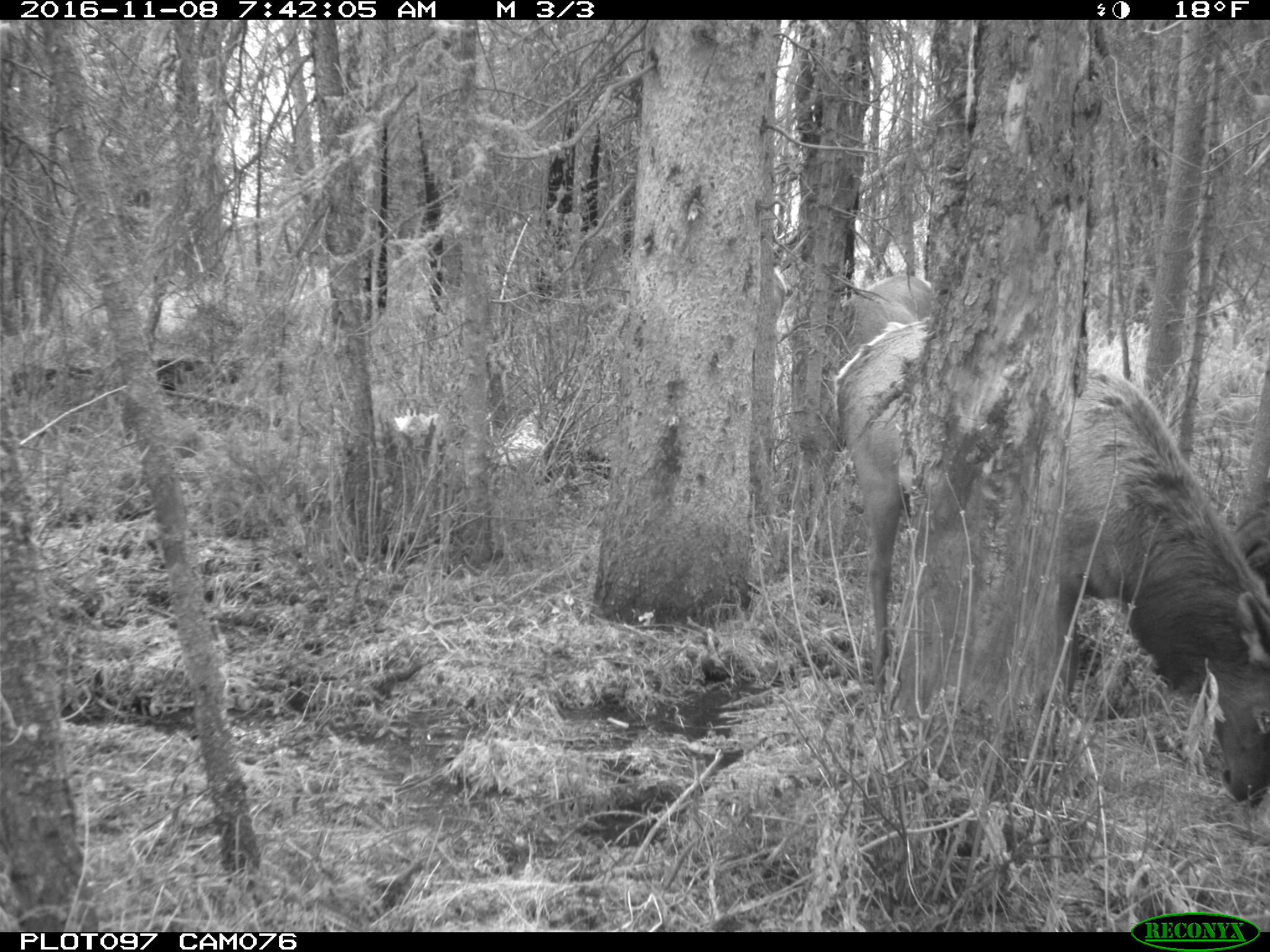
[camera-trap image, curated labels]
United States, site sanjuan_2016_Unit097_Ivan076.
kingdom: Animalia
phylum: Chordata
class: Mammalia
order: Artiodactyla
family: Cervidae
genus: Cervus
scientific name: Cervus elaphus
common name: red deer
Cervus elaphus (red deer).